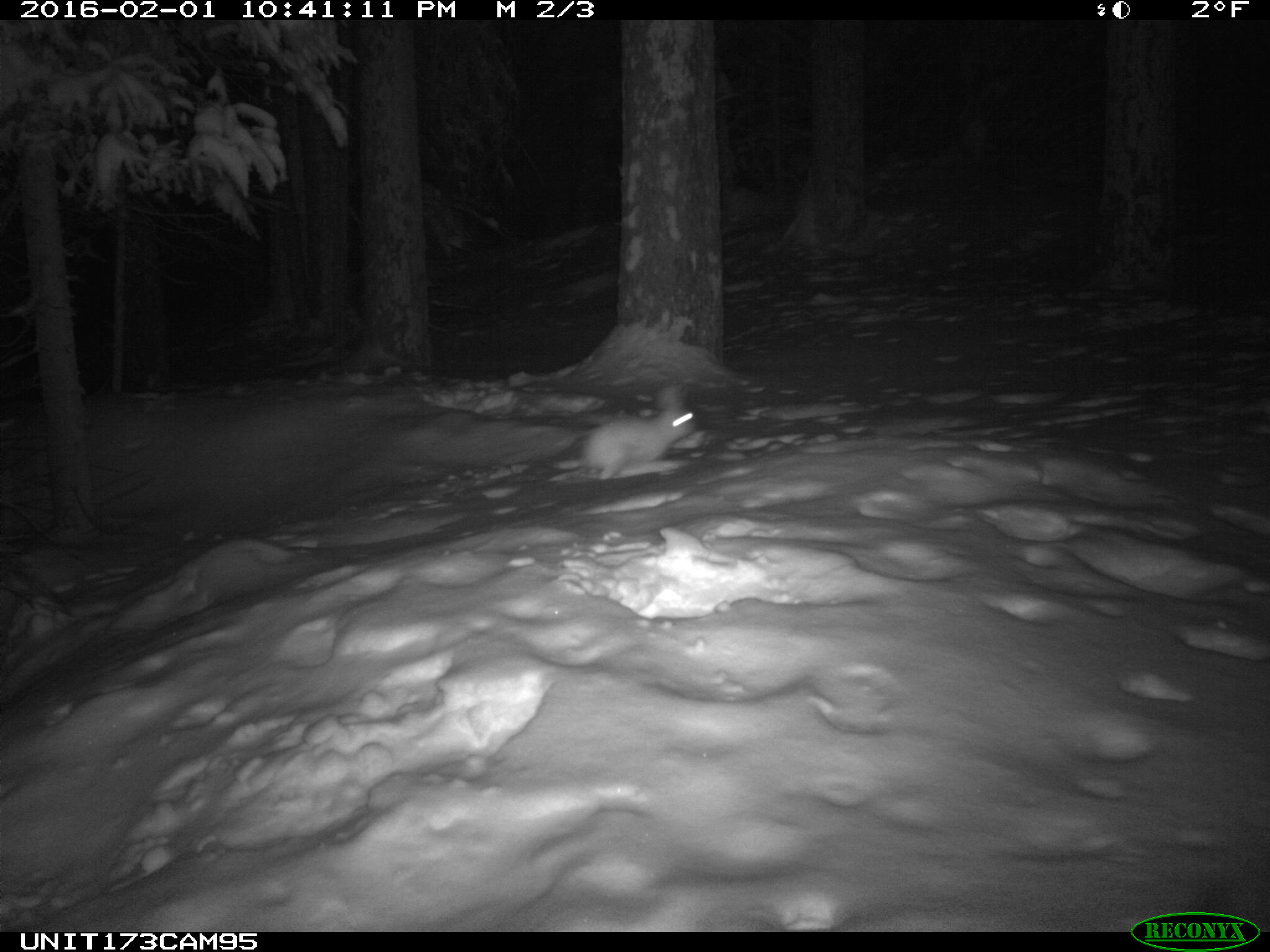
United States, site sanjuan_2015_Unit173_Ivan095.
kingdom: Animalia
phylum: Chordata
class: Mammalia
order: Lagomorpha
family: Leporidae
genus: Lepus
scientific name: Lepus americanus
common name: snowshoe hare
Lepus americanus (snowshoe hare).